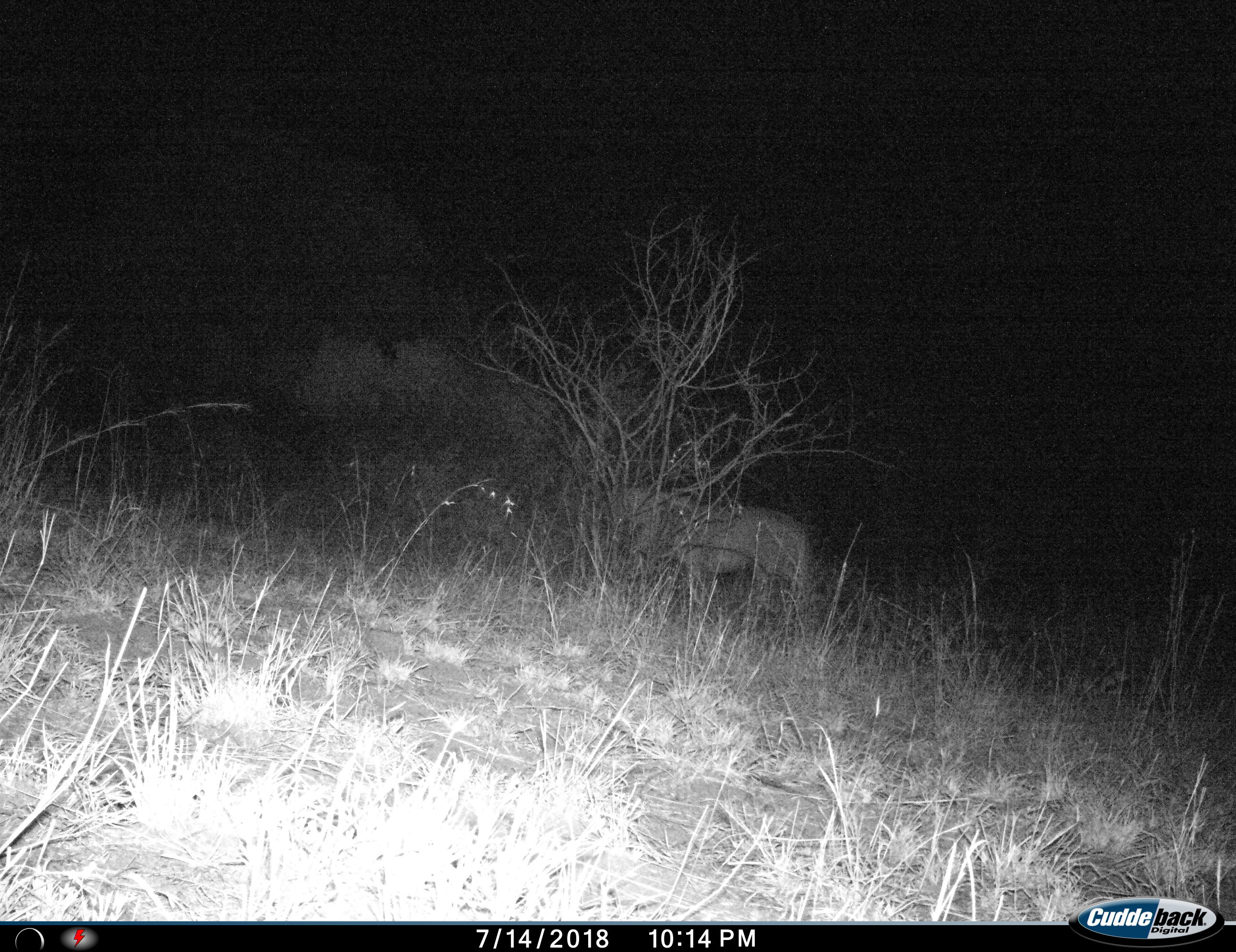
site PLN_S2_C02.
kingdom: Animalia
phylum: Chordata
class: Mammalia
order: Carnivora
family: Felidae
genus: Panthera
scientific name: Panthera leo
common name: lion male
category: lionmale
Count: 1.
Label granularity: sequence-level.